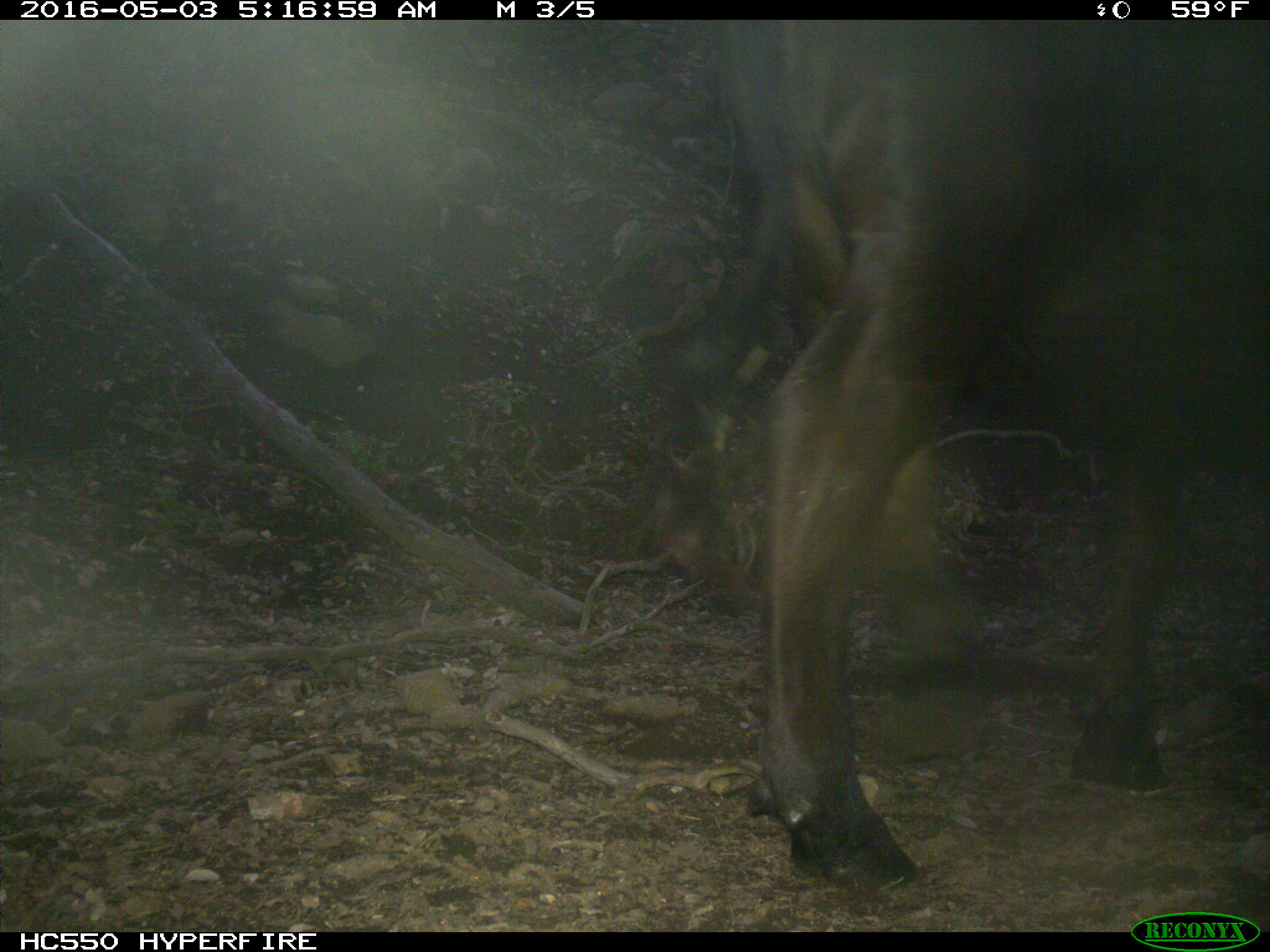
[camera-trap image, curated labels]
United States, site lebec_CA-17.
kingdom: Animalia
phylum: Chordata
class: Mammalia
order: Artiodactyla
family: Bovidae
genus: Bos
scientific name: Bos taurus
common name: domestic cow